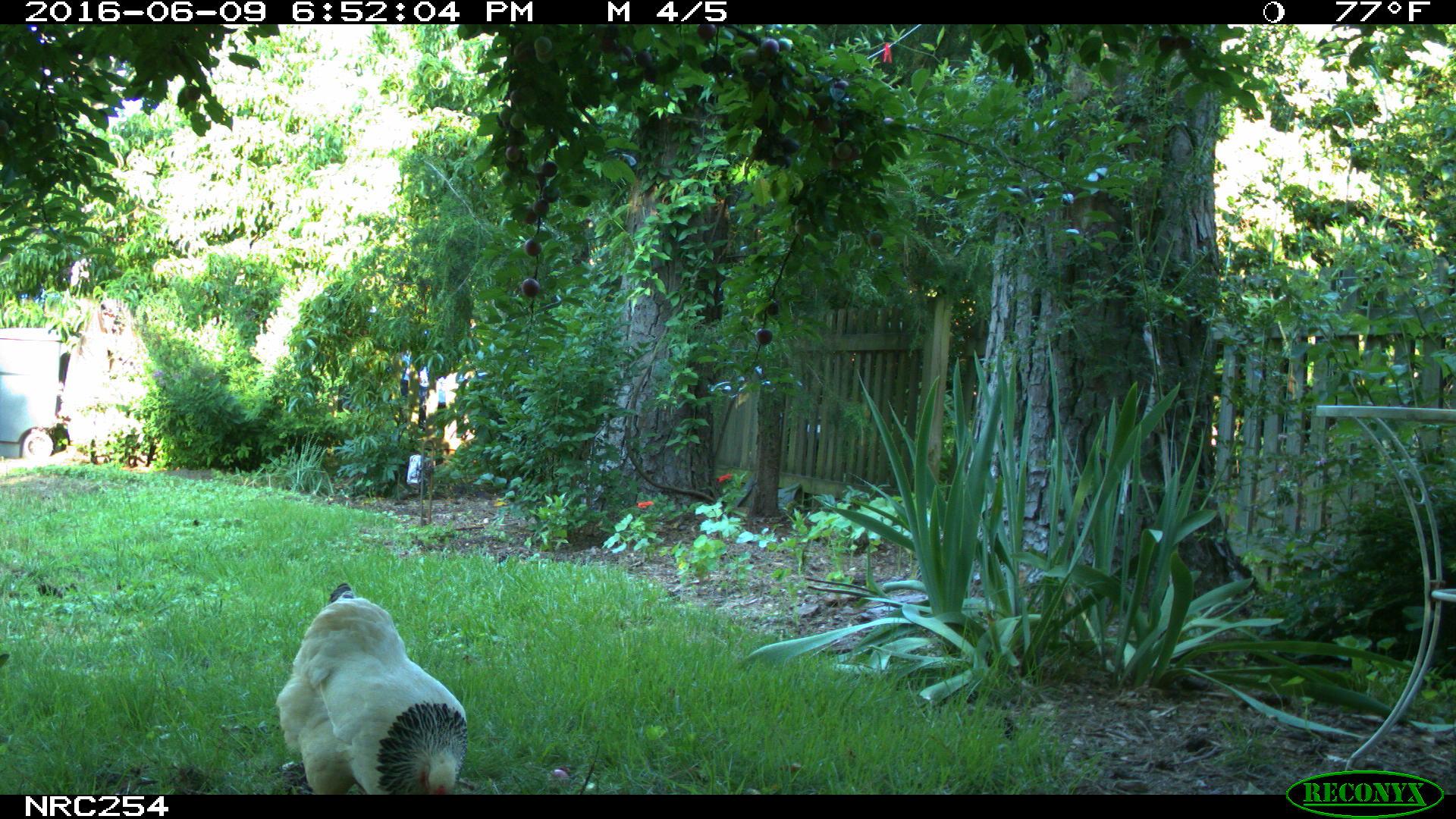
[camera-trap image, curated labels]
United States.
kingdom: Animalia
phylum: Chordata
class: Aves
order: Galliformes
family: Phasianidae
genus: Gallus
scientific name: Gallus gallus domesticus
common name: domestic chicken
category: Chicken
Chicken (domestic chicken) (Gallus gallus domesticus).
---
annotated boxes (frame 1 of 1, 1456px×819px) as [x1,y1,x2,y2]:
Chicken: [263,567,476,788]